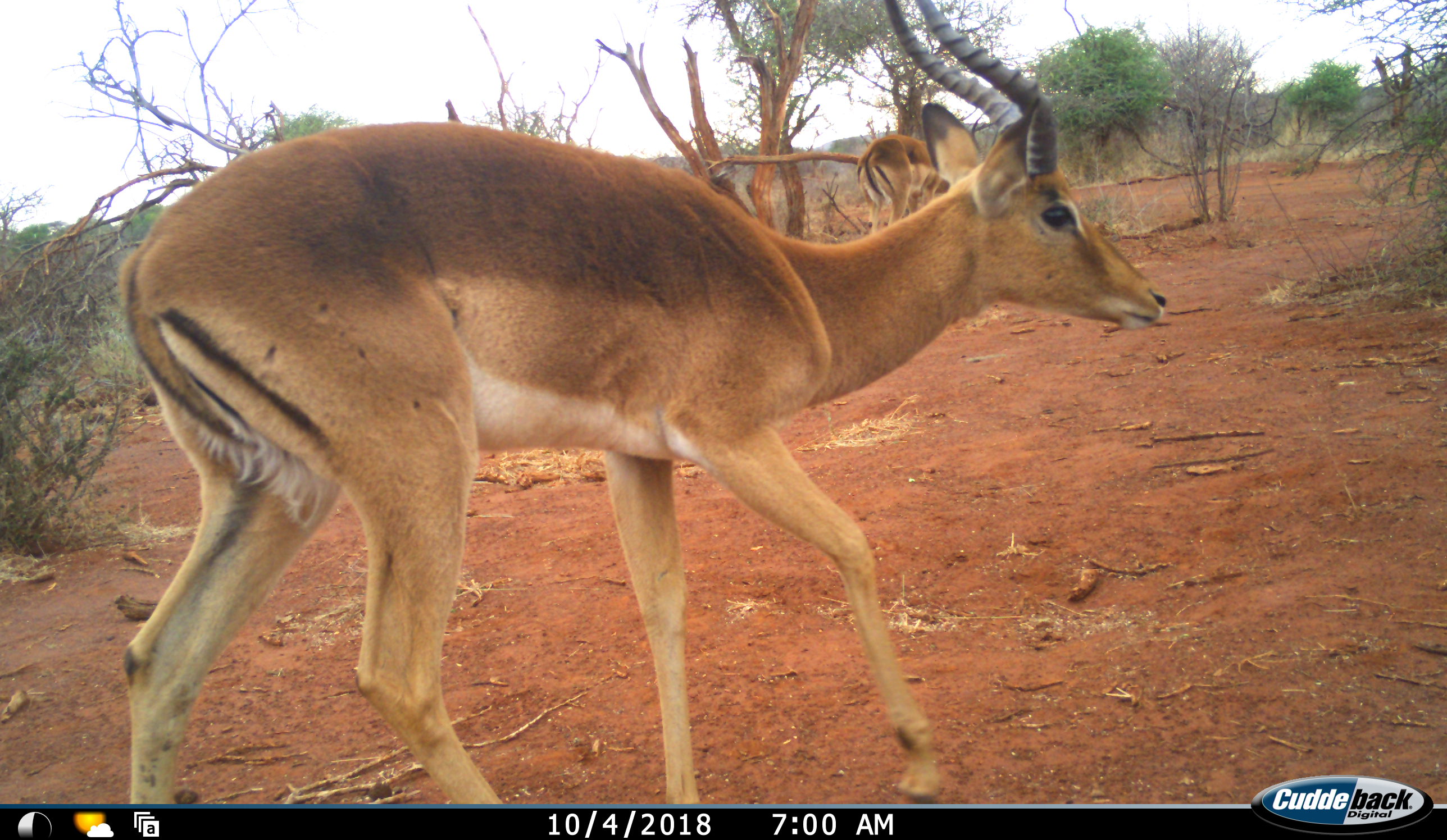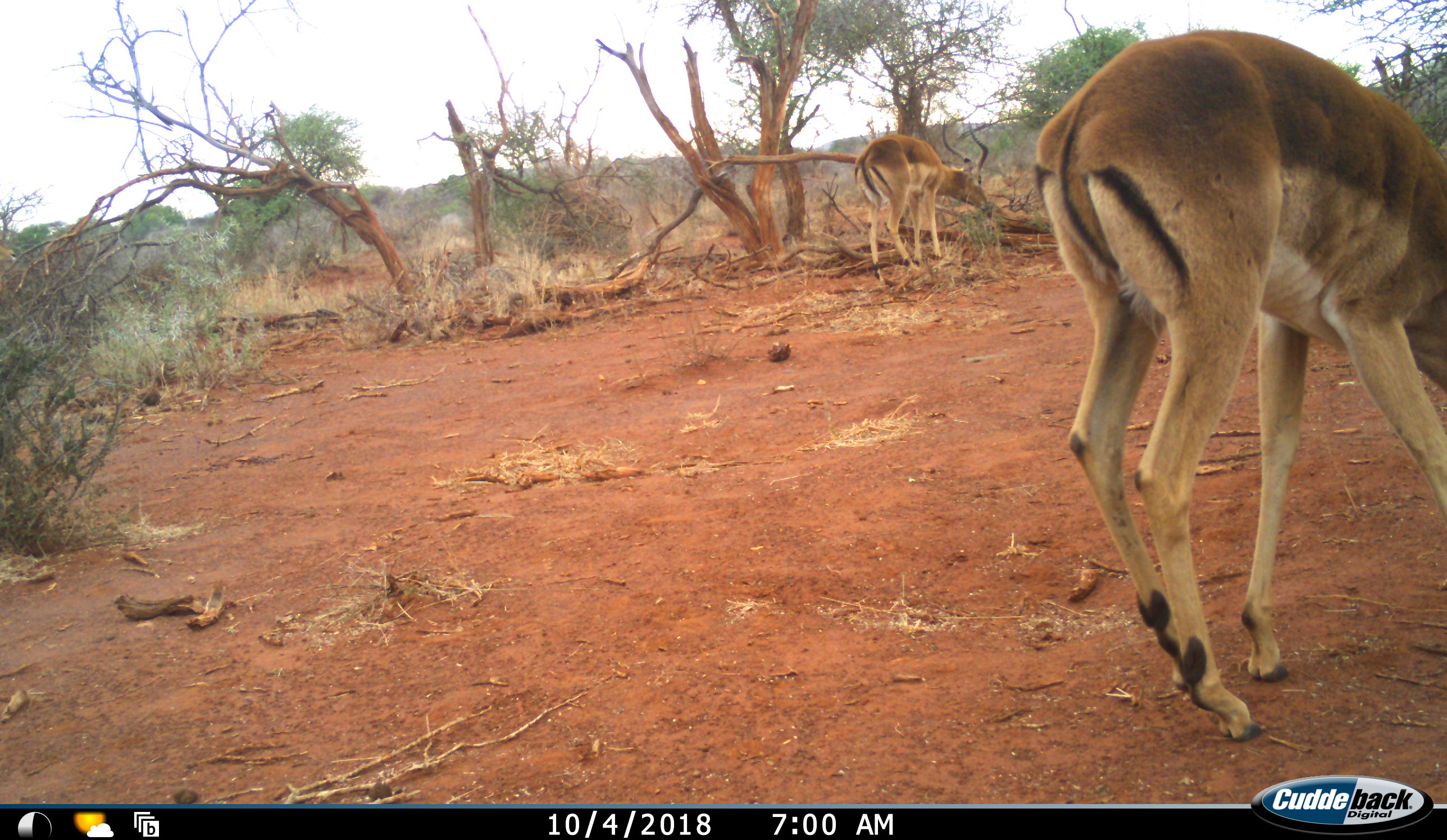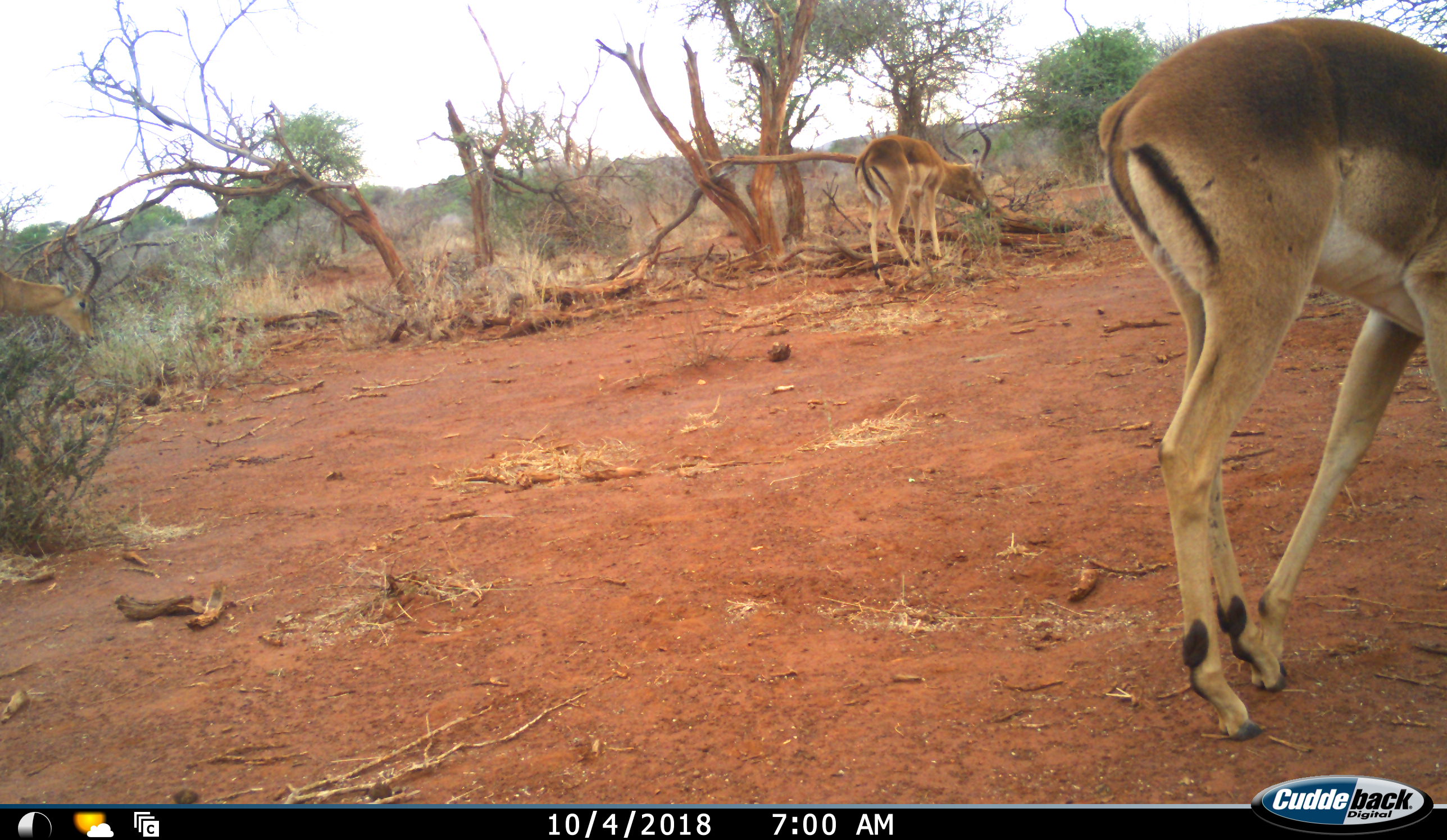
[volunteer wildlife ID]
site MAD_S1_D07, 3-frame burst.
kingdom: Animalia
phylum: Chordata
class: Mammalia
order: Artiodactyla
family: Bovidae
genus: Aepyceros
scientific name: Aepyceros melampus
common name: impala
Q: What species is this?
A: Impala (Aepyceros melampus).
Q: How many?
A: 3.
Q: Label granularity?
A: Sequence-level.